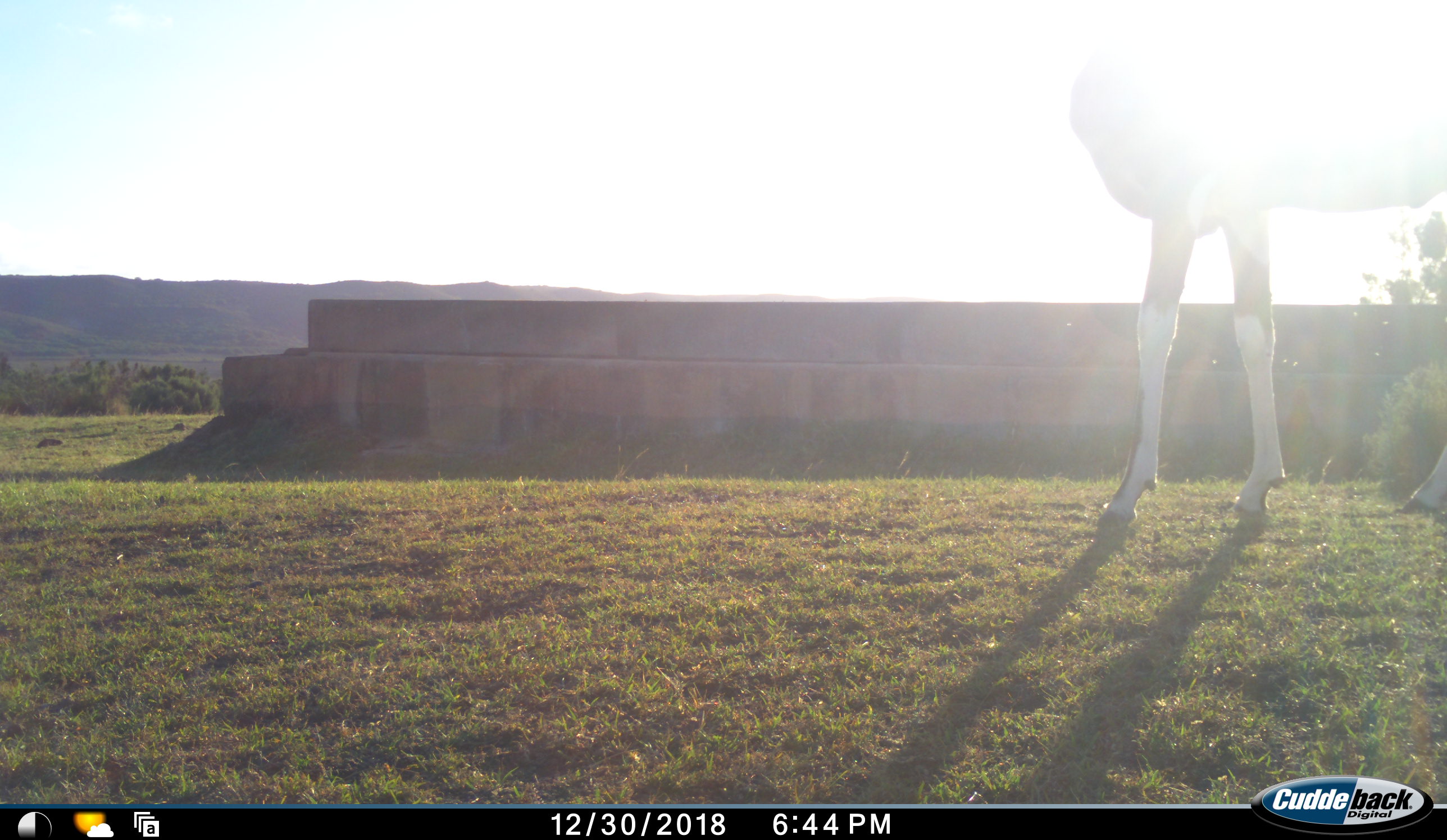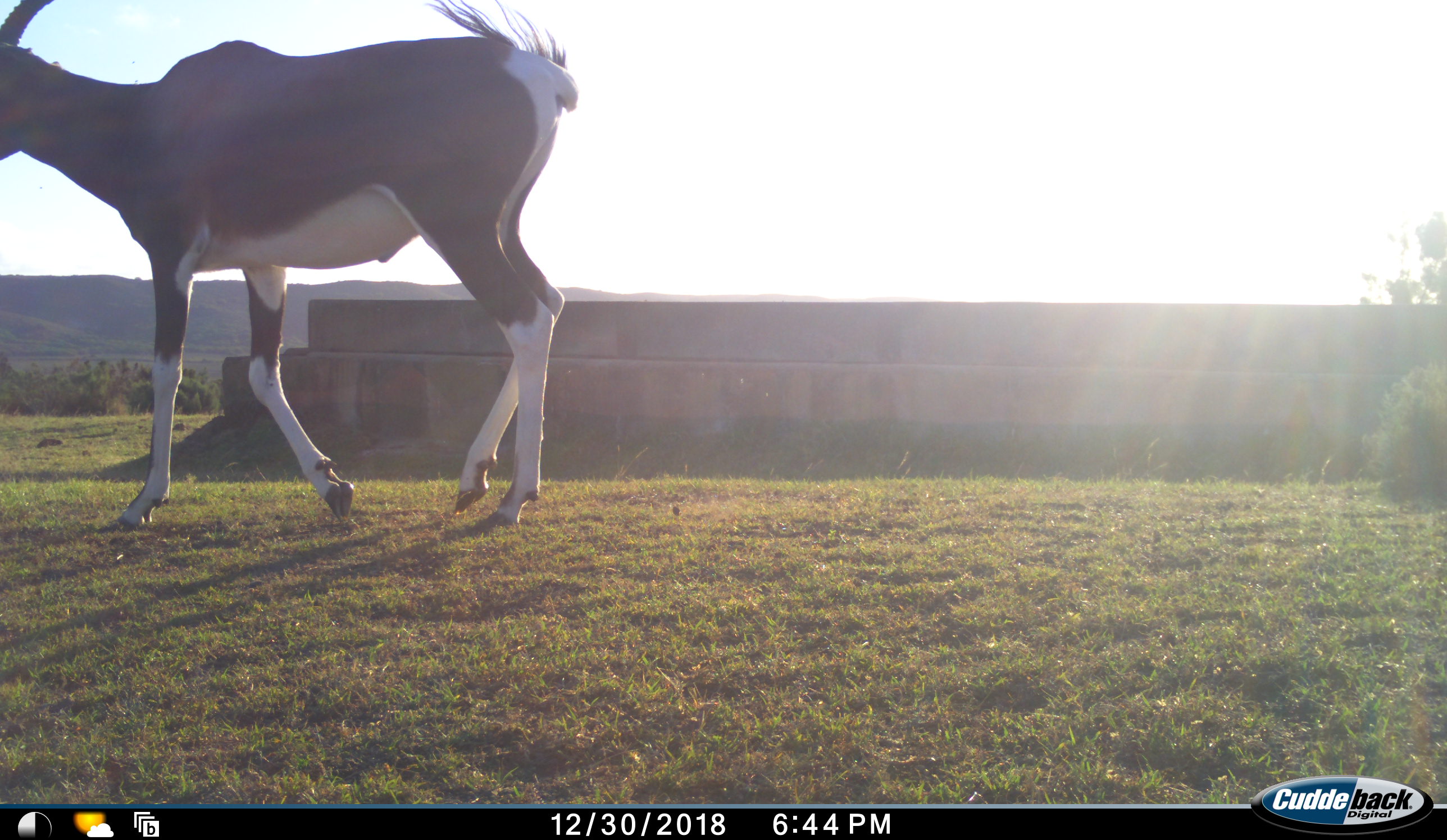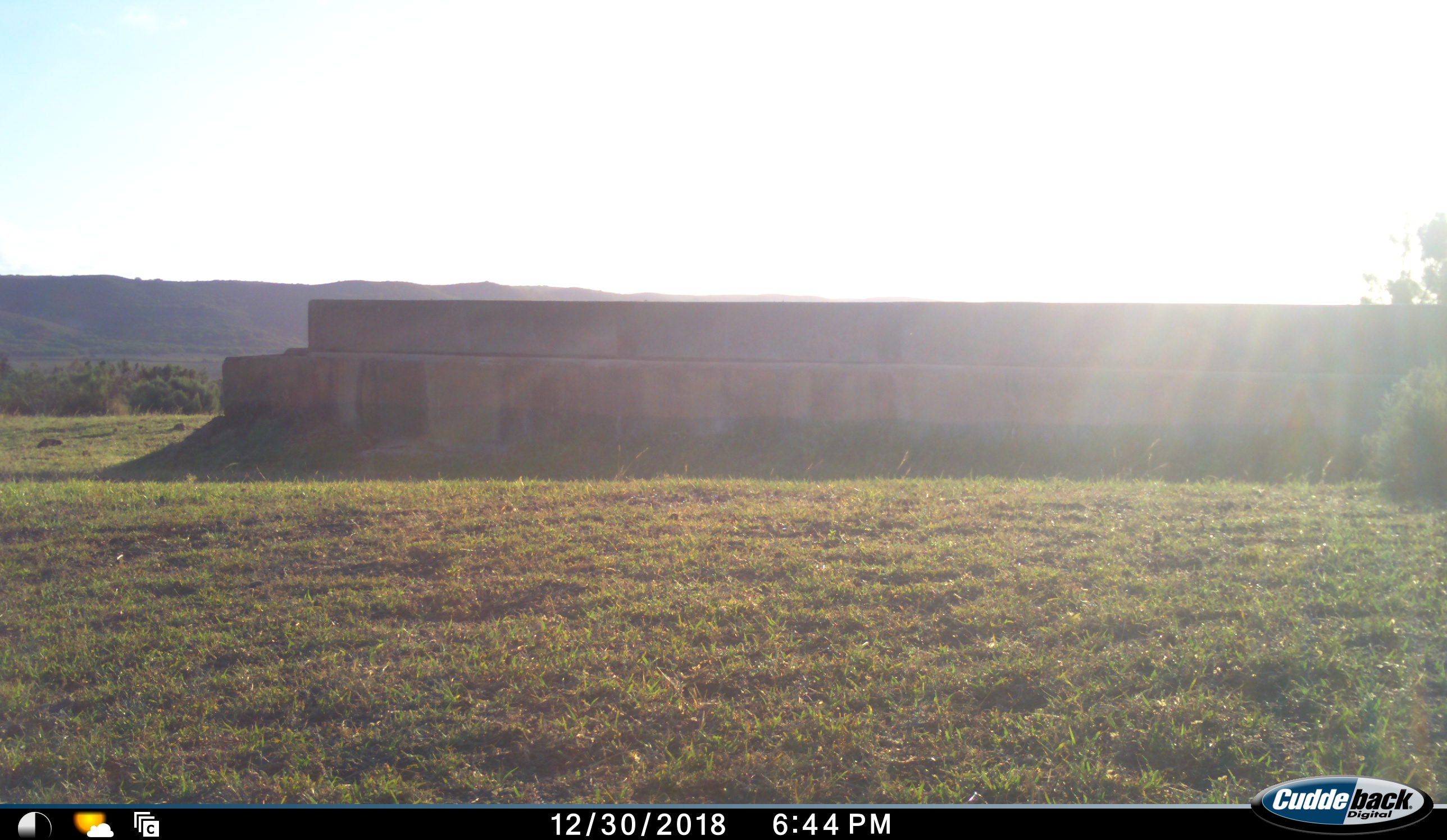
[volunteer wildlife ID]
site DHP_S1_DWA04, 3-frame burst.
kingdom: Animalia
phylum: Chordata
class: Mammalia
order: Artiodactyla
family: Bovidae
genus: Damaliscus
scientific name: Damaliscus pygargus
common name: bontebok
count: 1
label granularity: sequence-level